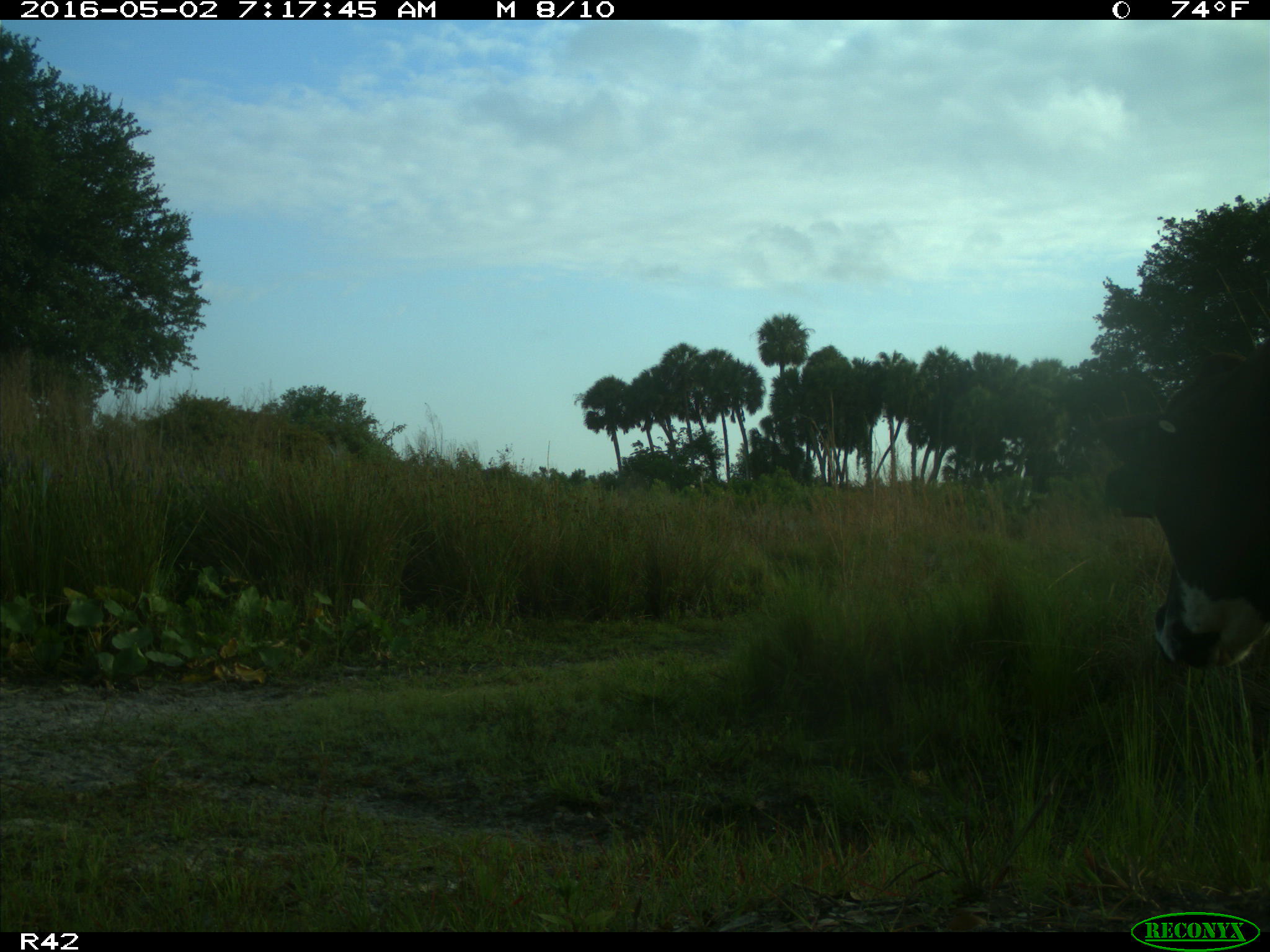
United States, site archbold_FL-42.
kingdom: Animalia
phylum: Chordata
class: Mammalia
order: Artiodactyla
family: Bovidae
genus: Bos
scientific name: Bos taurus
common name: domestic cow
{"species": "Bos taurus (domestic cow)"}